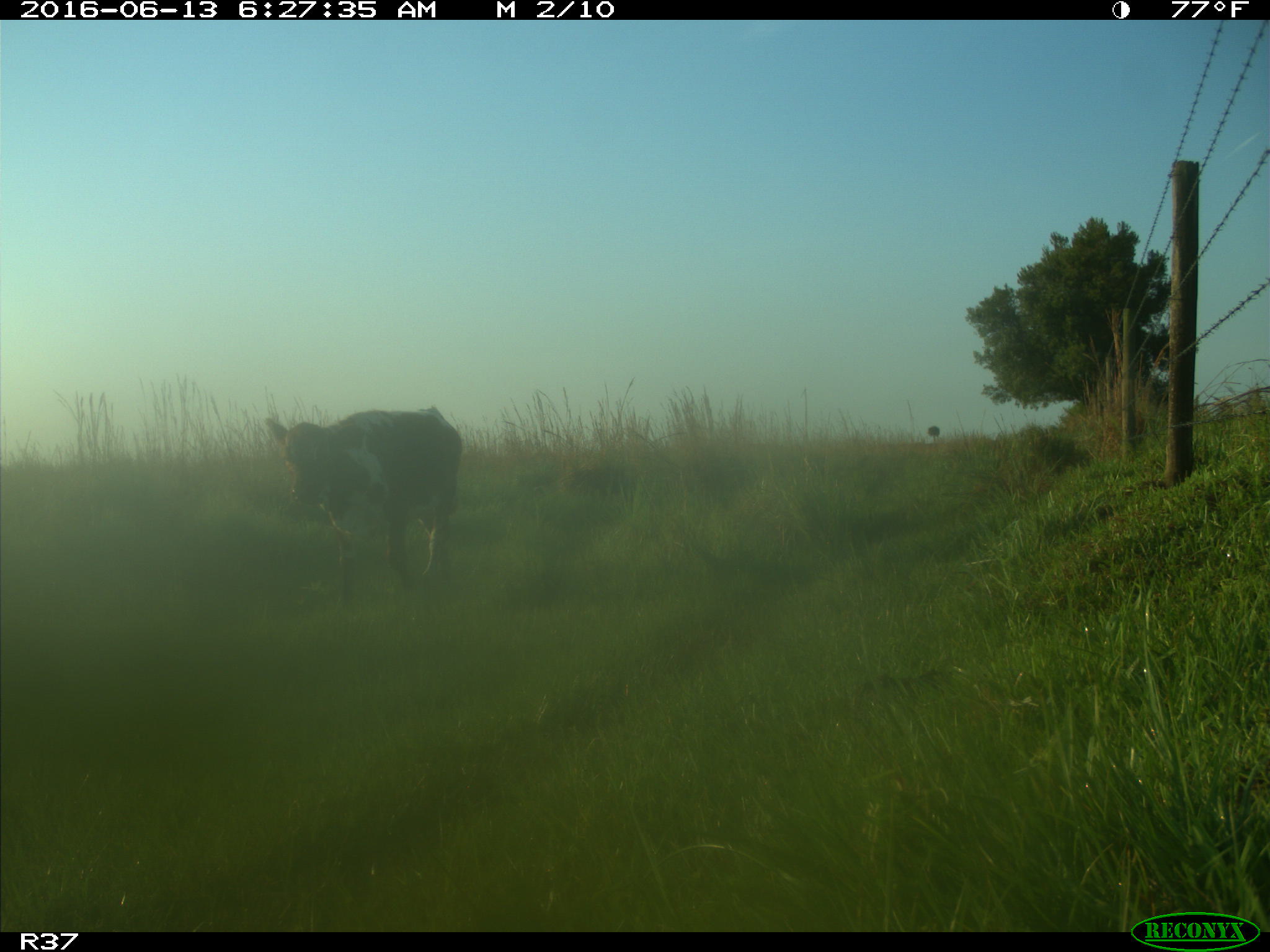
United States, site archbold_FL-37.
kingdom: Animalia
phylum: Chordata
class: Mammalia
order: Artiodactyla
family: Bovidae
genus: Bos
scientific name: Bos taurus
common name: domestic cow